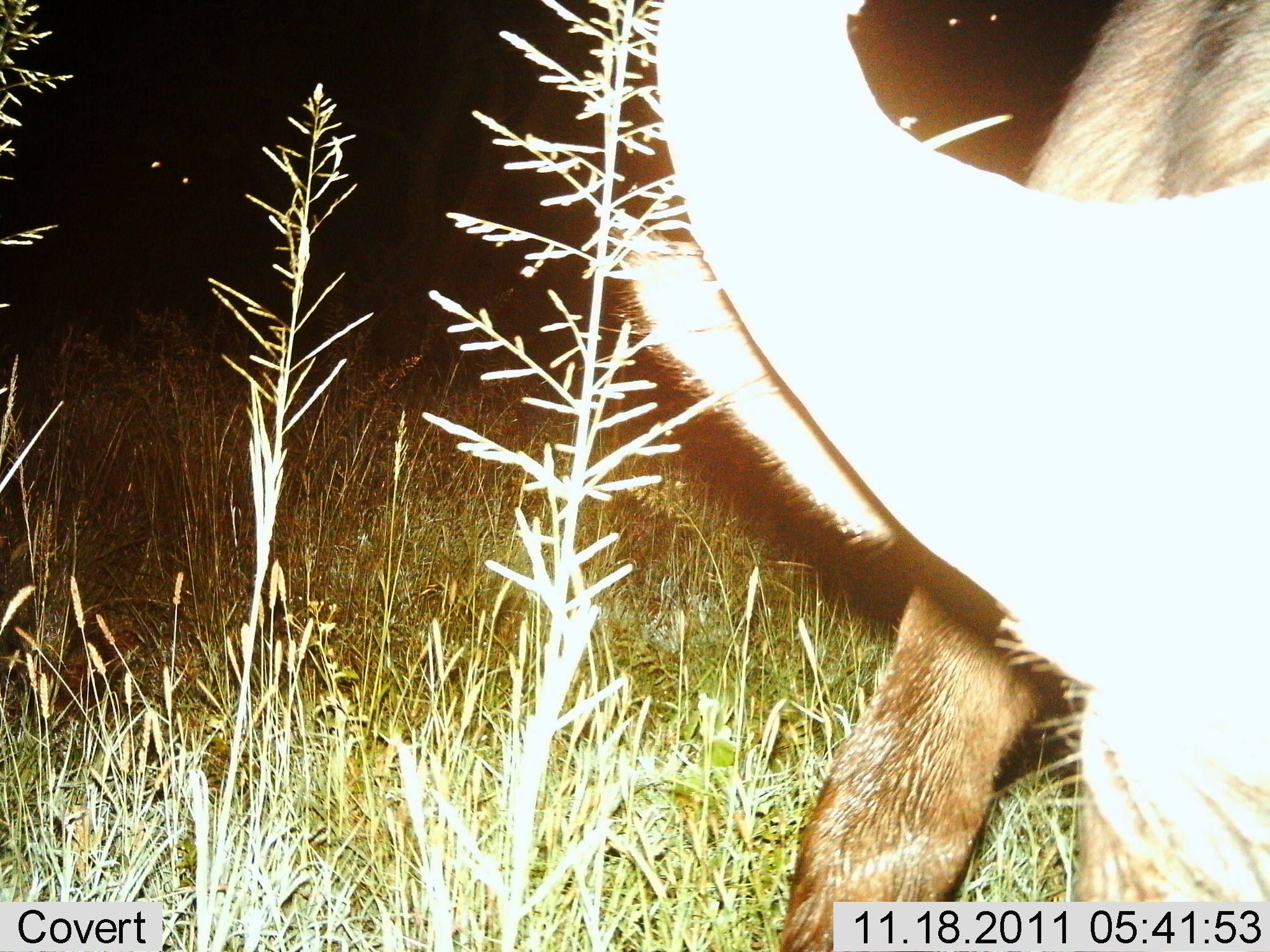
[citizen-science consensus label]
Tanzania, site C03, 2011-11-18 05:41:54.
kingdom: Animalia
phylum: Chordata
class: Mammalia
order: Artiodactyla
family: Bovidae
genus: Connochaetes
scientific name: Connochaetes taurinus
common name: blue wildebeest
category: wildebeest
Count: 1.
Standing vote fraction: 67%.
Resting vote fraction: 0%.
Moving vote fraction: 0%.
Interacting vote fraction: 0%.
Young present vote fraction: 0%.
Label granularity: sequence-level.